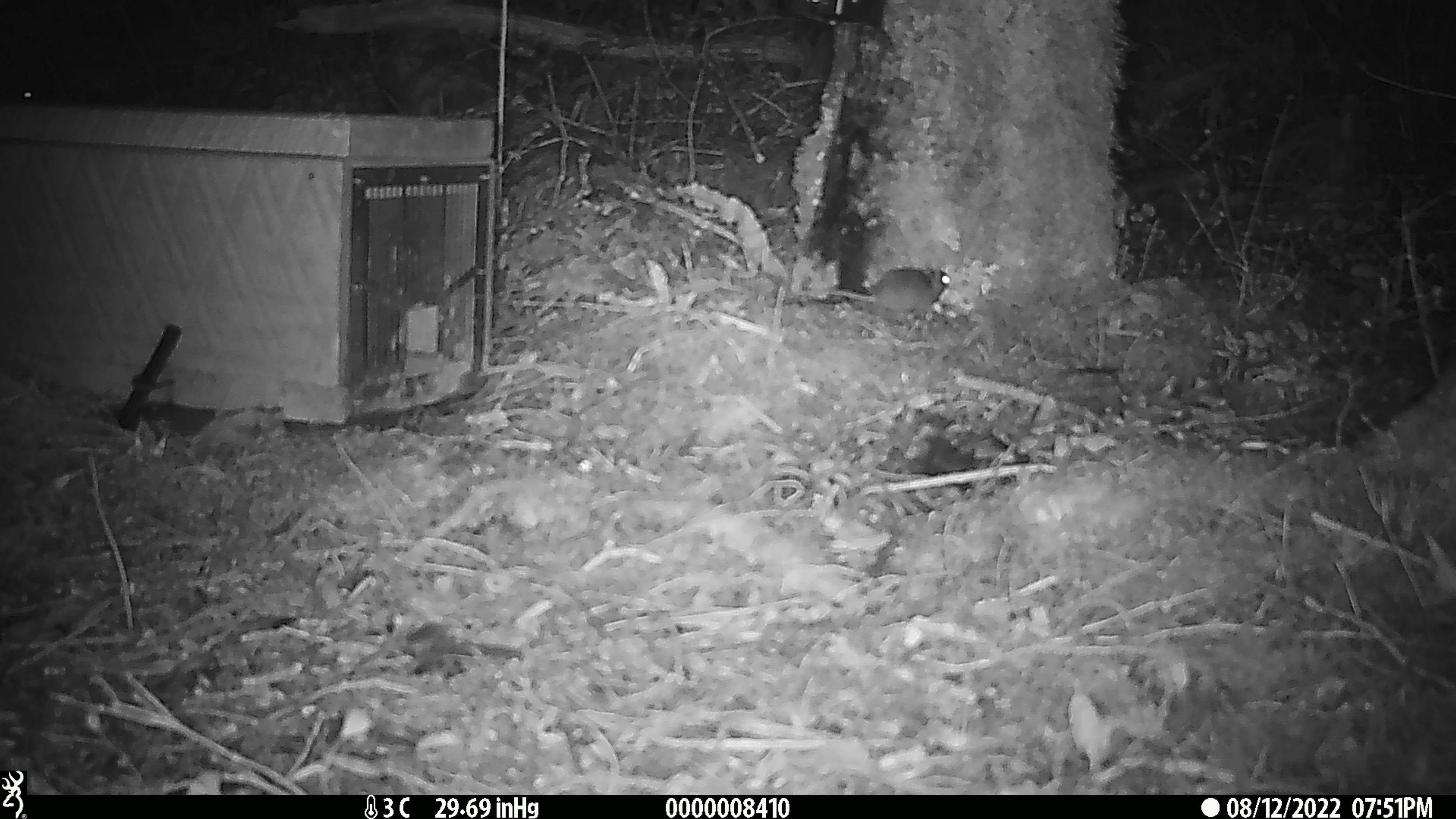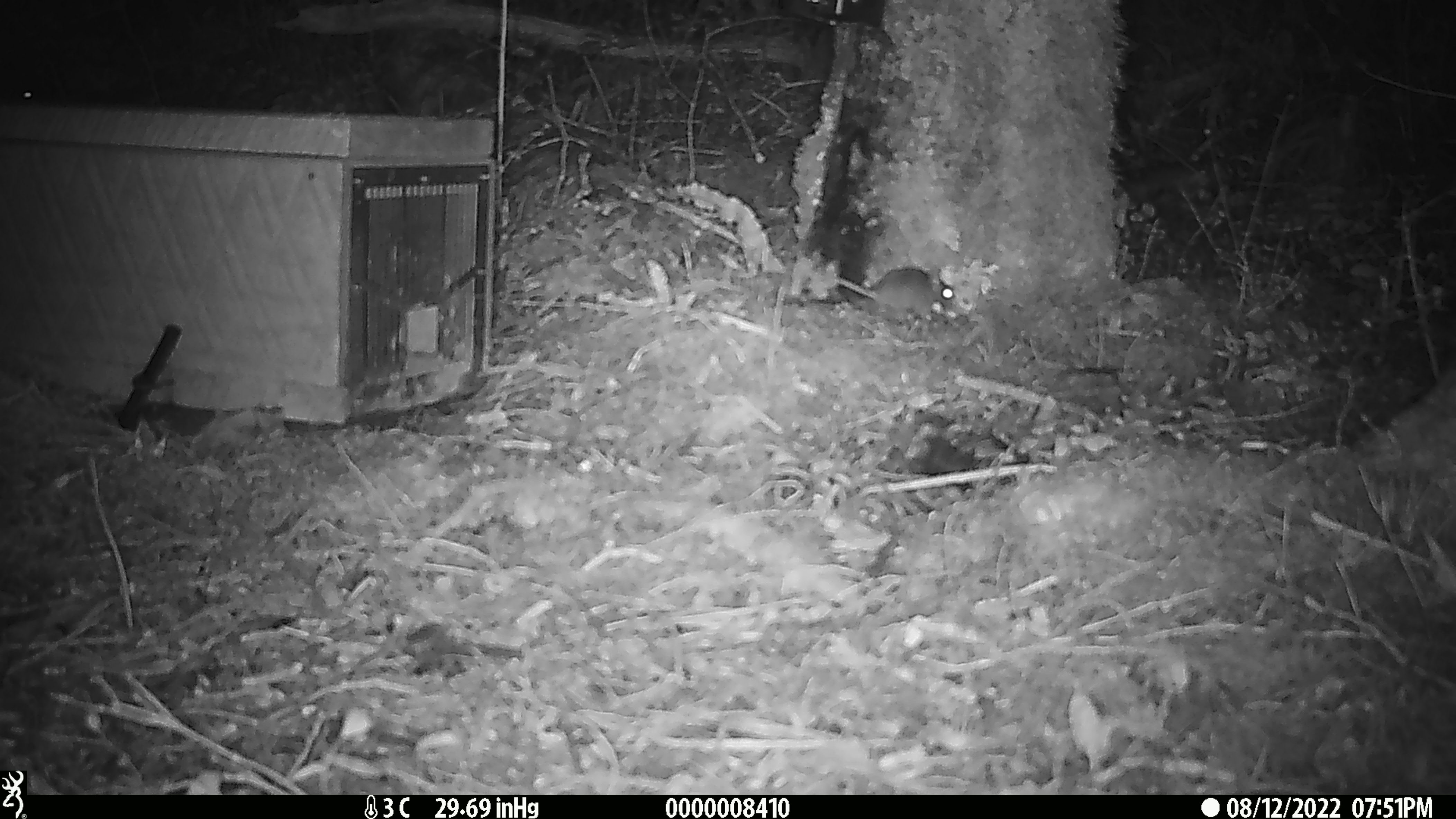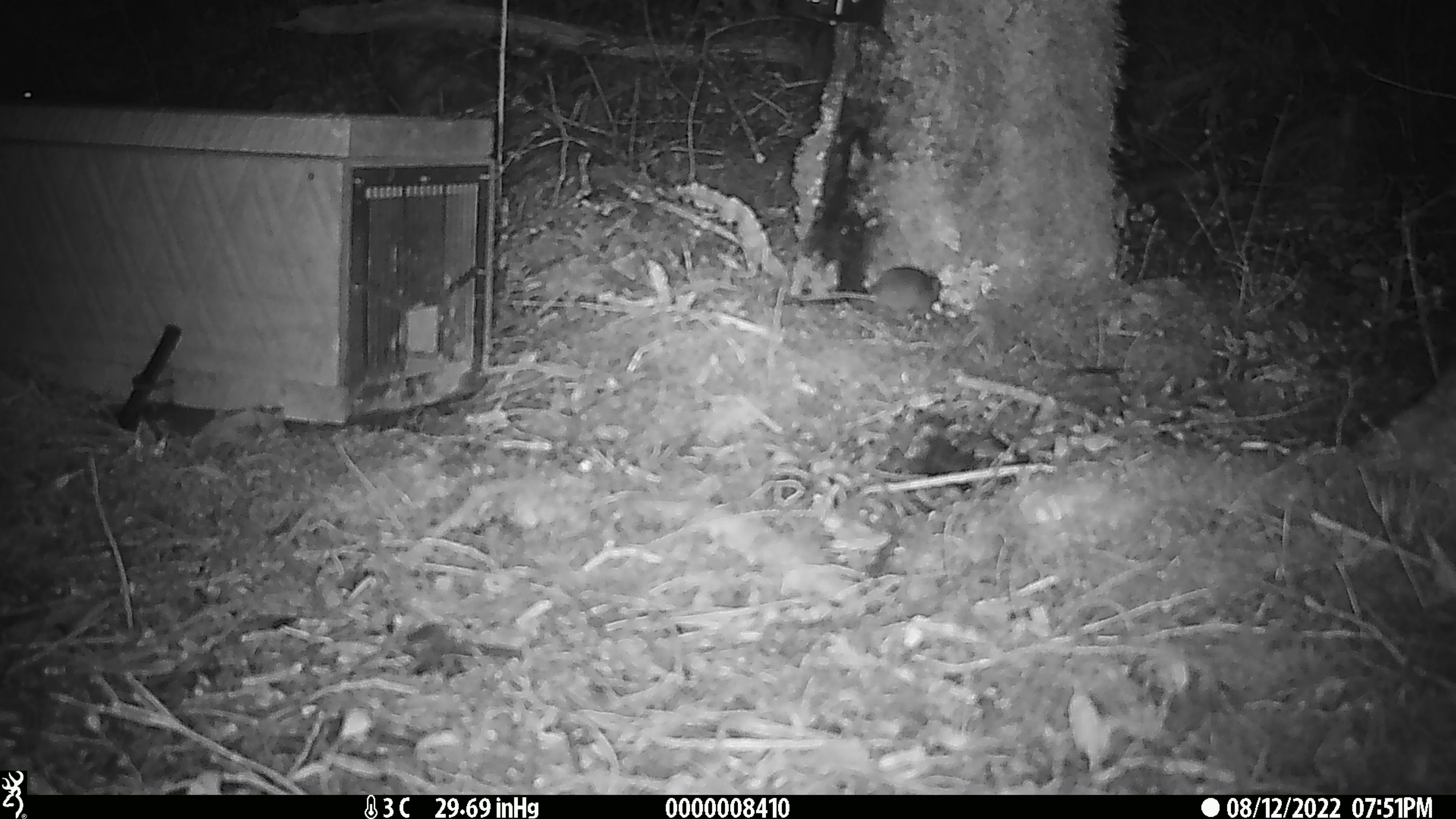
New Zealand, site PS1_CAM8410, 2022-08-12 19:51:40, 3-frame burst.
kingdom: Animalia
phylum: Chordata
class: Mammalia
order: Rodentia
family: Muridae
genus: Mus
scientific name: Mus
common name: mouse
Mouse (Mus).